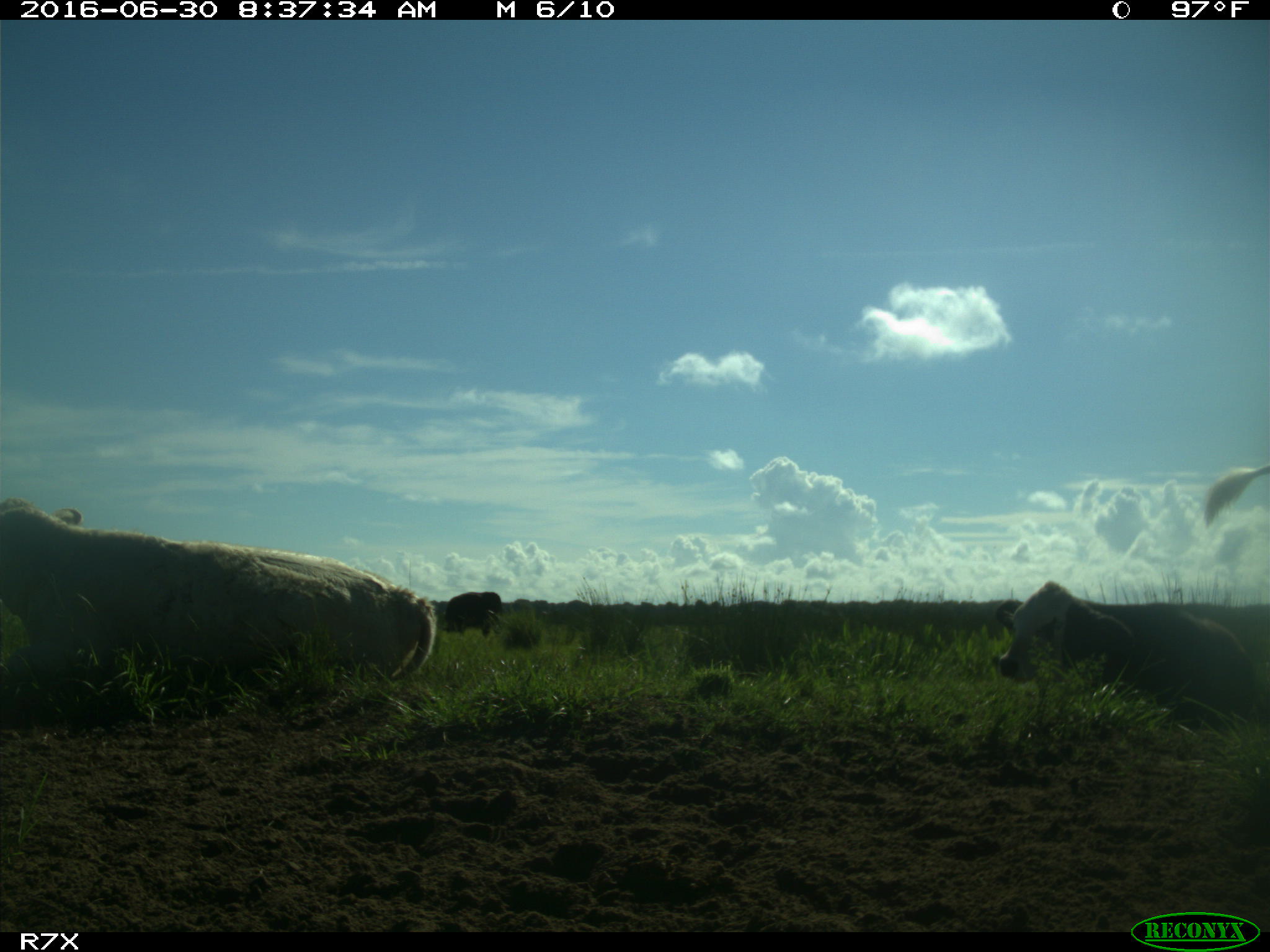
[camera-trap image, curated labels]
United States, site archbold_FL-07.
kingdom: Animalia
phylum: Chordata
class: Mammalia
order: Artiodactyla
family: Bovidae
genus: Bos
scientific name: Bos taurus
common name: domestic cow